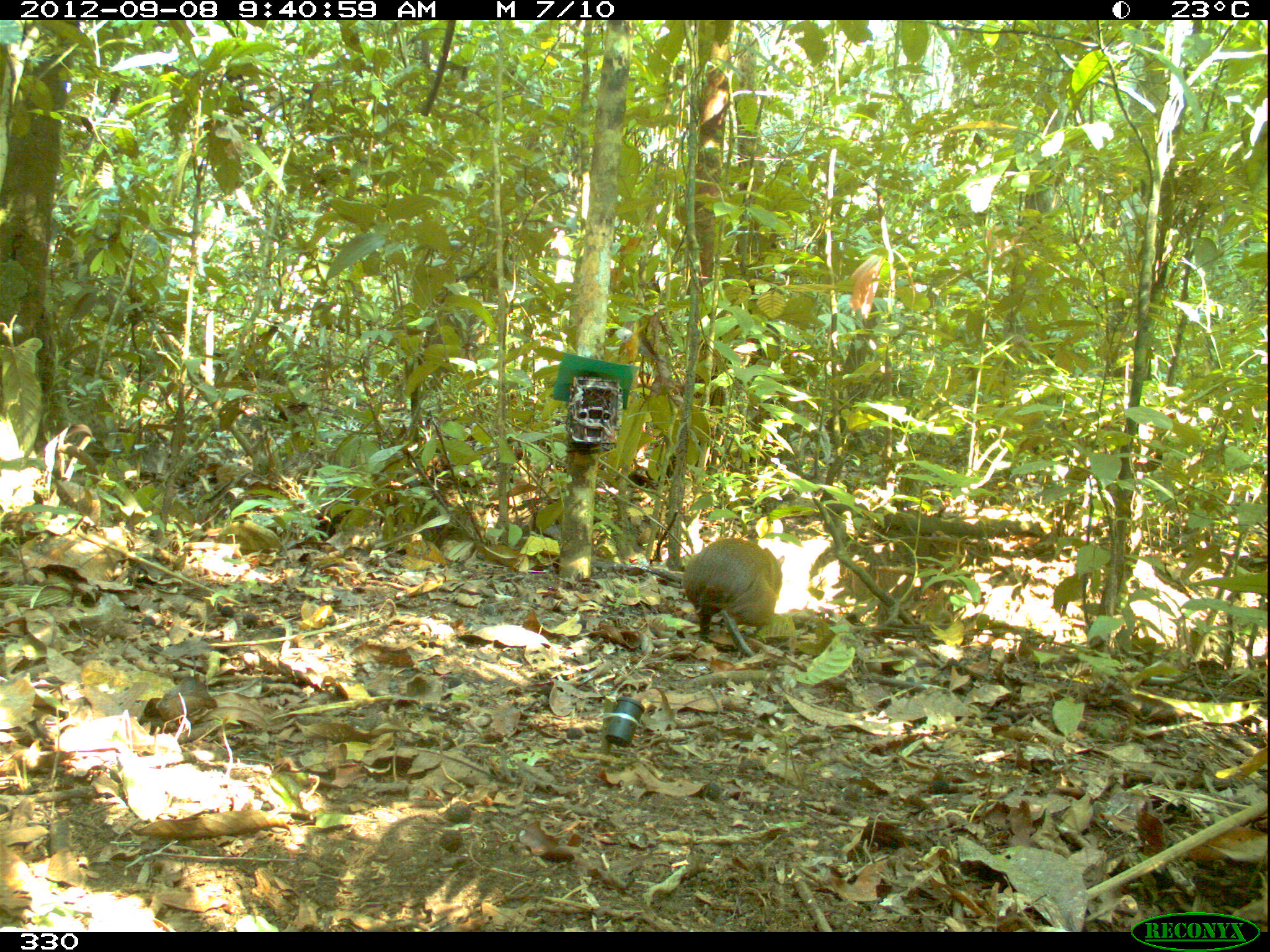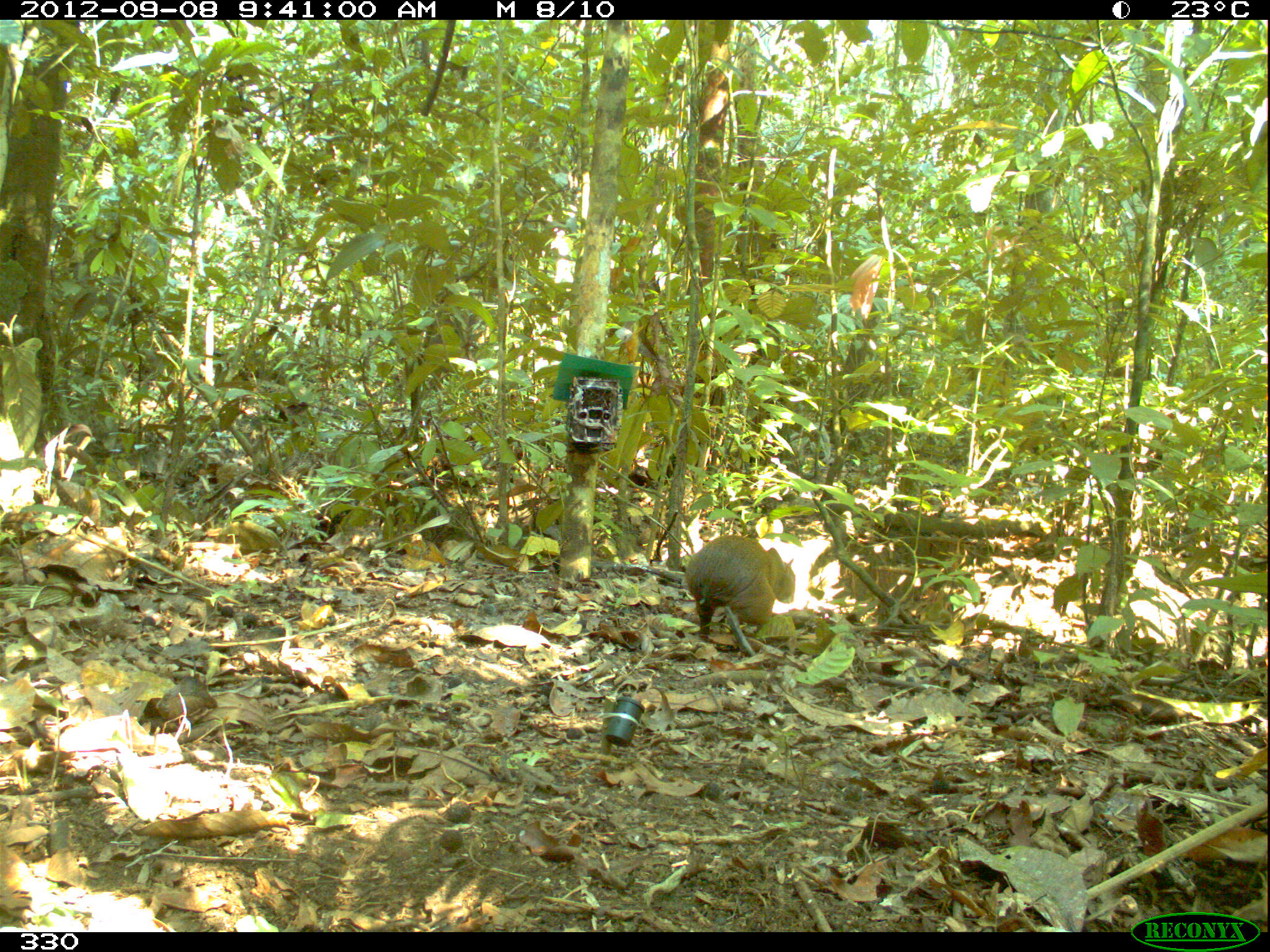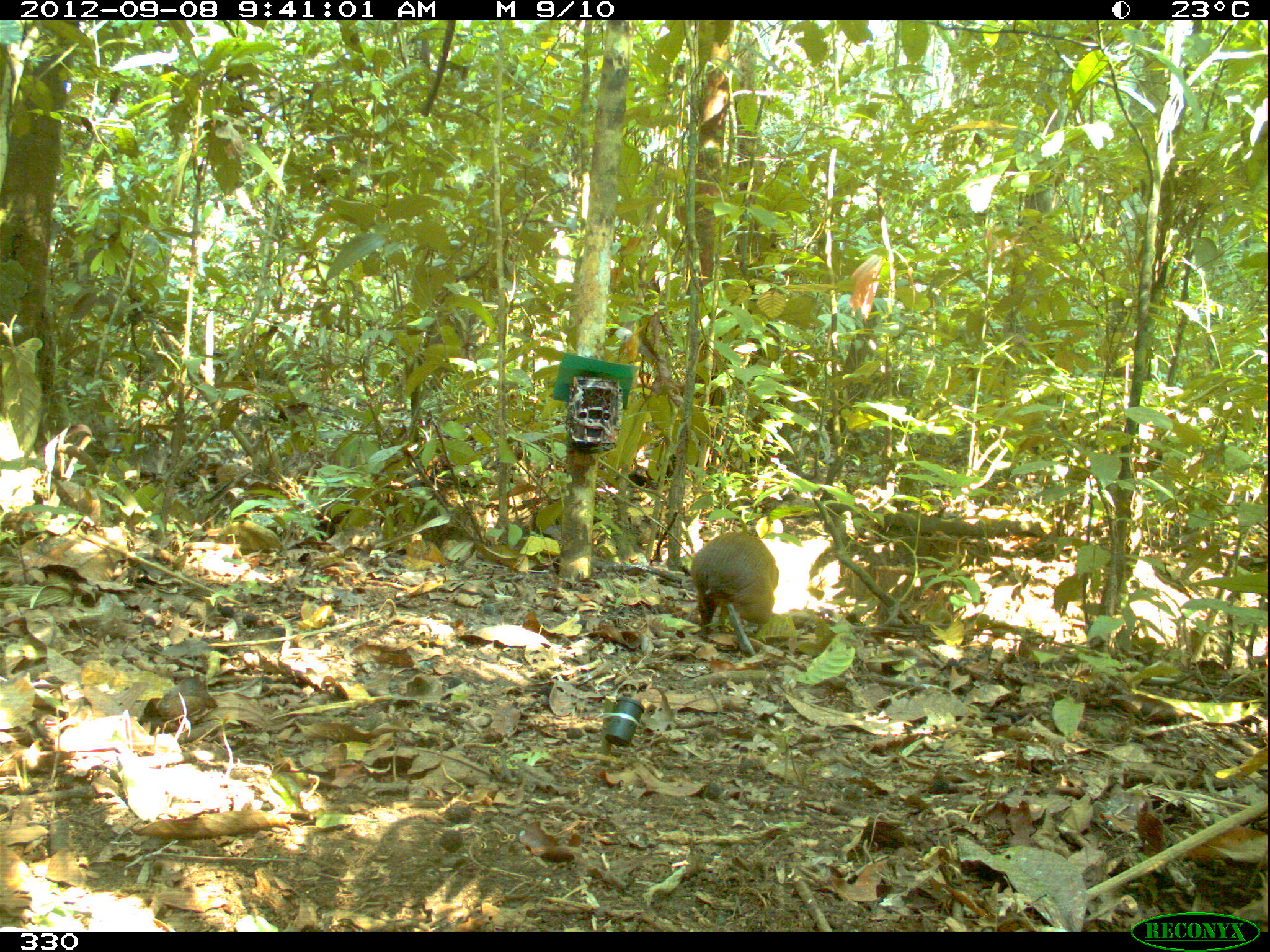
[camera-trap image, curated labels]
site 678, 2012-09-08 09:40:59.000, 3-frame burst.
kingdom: Animalia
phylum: Chordata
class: Mammalia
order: Rodentia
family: Dasyproctidae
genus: Dasyprocta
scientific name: Dasyprocta punctata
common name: central american agouti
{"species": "Dasyprocta punctata (central american agouti)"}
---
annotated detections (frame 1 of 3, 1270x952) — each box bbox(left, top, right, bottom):
dasyprocta punctata: bbox(681, 537, 784, 657)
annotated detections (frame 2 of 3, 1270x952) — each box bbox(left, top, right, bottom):
dasyprocta punctata: bbox(685, 534, 795, 656)